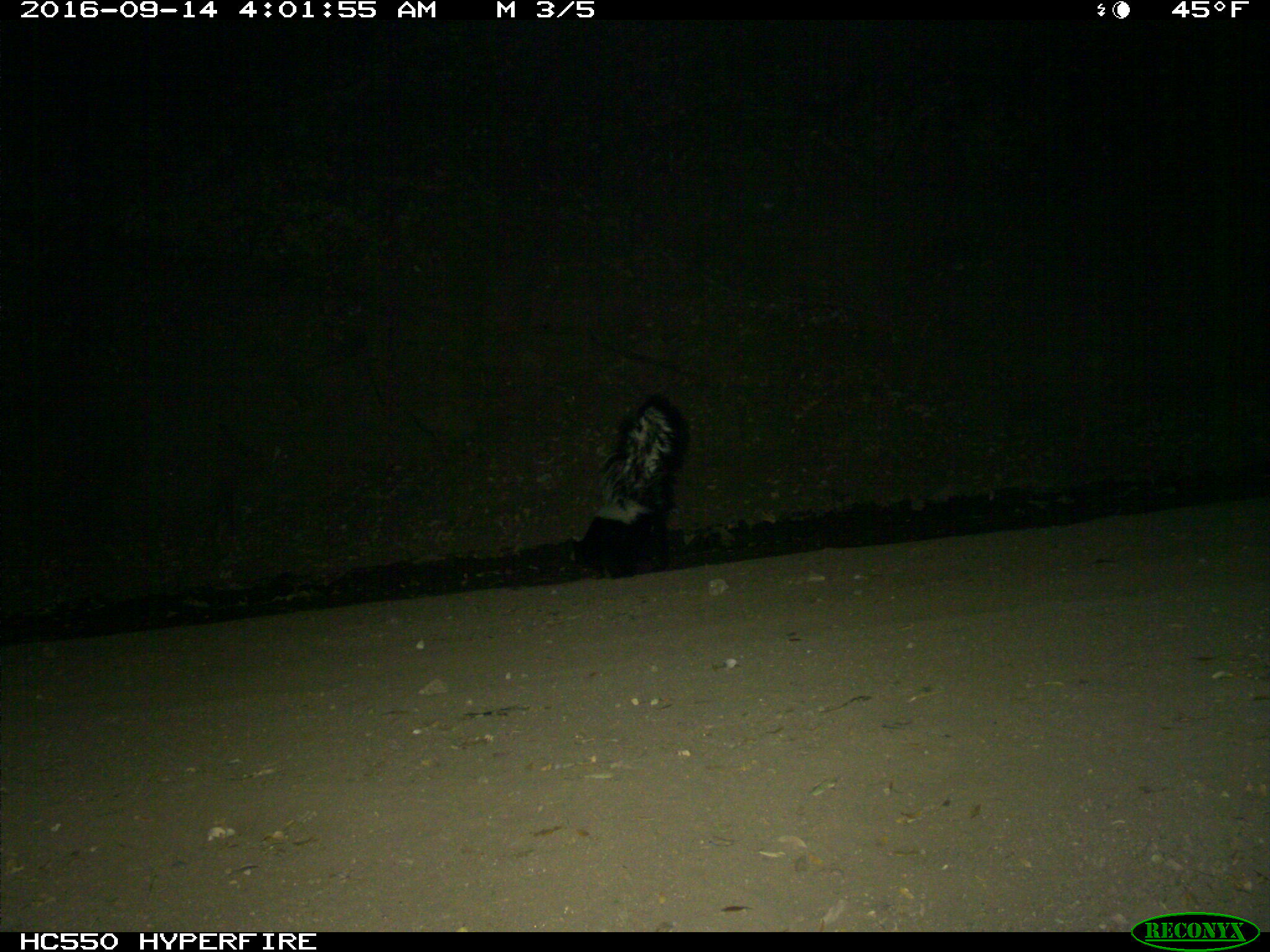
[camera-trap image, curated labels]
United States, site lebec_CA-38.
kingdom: Animalia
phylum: Chordata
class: Mammalia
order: Carnivora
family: Mephitidae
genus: Mephitis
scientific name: Mephitis mephitis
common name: striped skunk